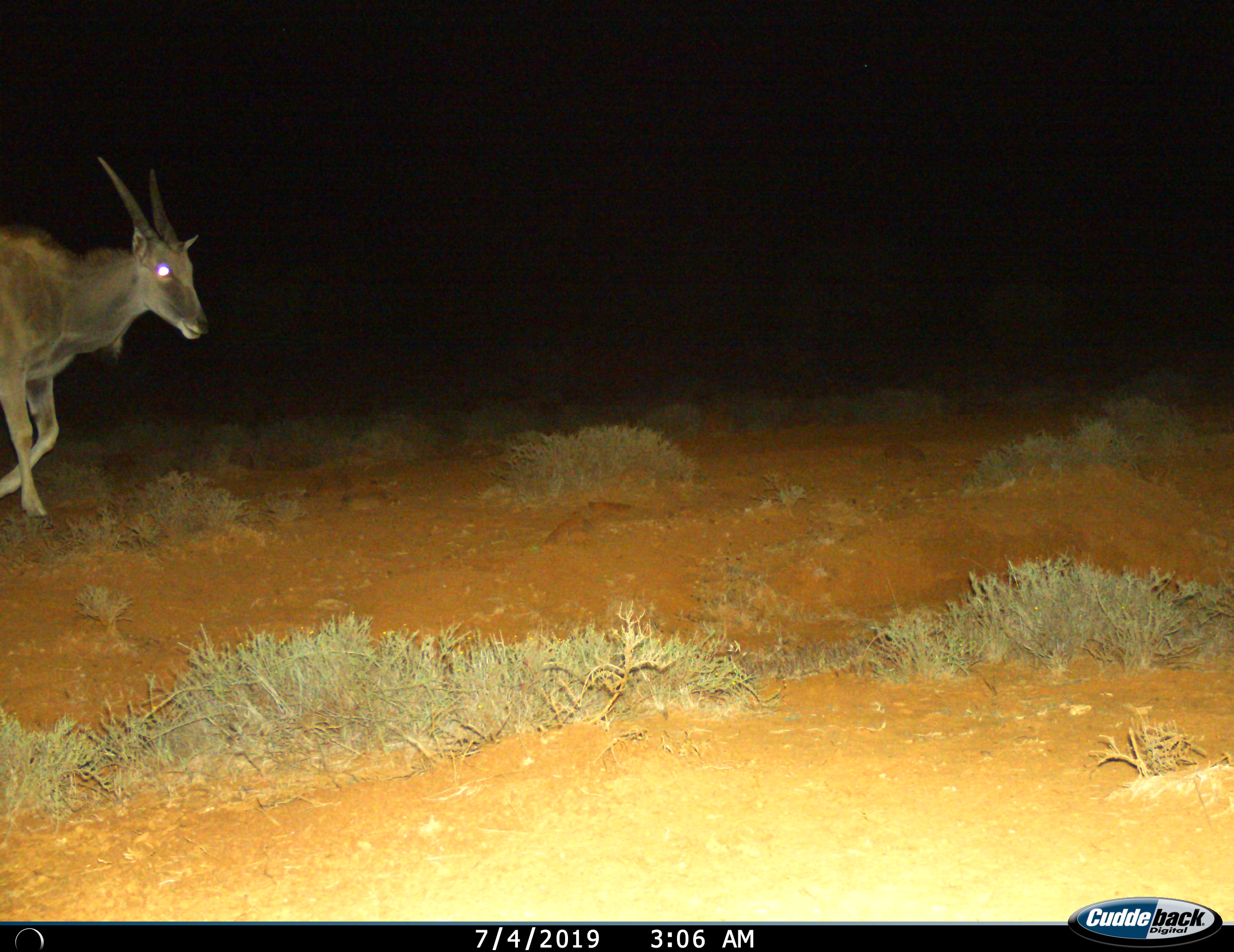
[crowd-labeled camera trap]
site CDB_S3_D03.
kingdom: Animalia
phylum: Chordata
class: Mammalia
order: Artiodactyla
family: Bovidae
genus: Tragelaphus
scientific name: Tragelaphus oryx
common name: eland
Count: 1.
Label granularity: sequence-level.